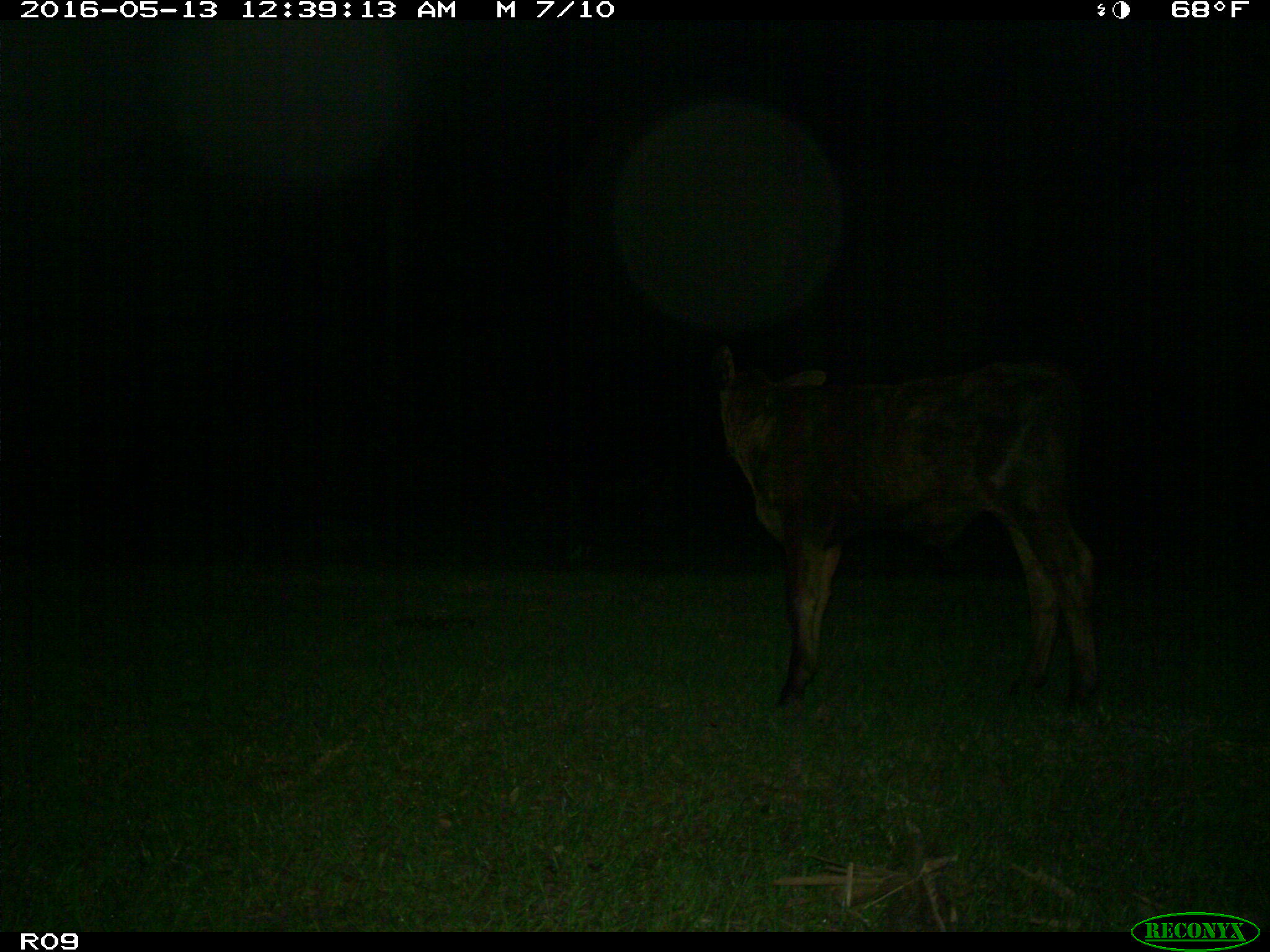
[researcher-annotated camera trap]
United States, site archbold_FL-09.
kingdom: Animalia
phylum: Chordata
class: Mammalia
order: Artiodactyla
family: Bovidae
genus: Bos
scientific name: Bos taurus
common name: domestic cow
Bos taurus (domestic cow).